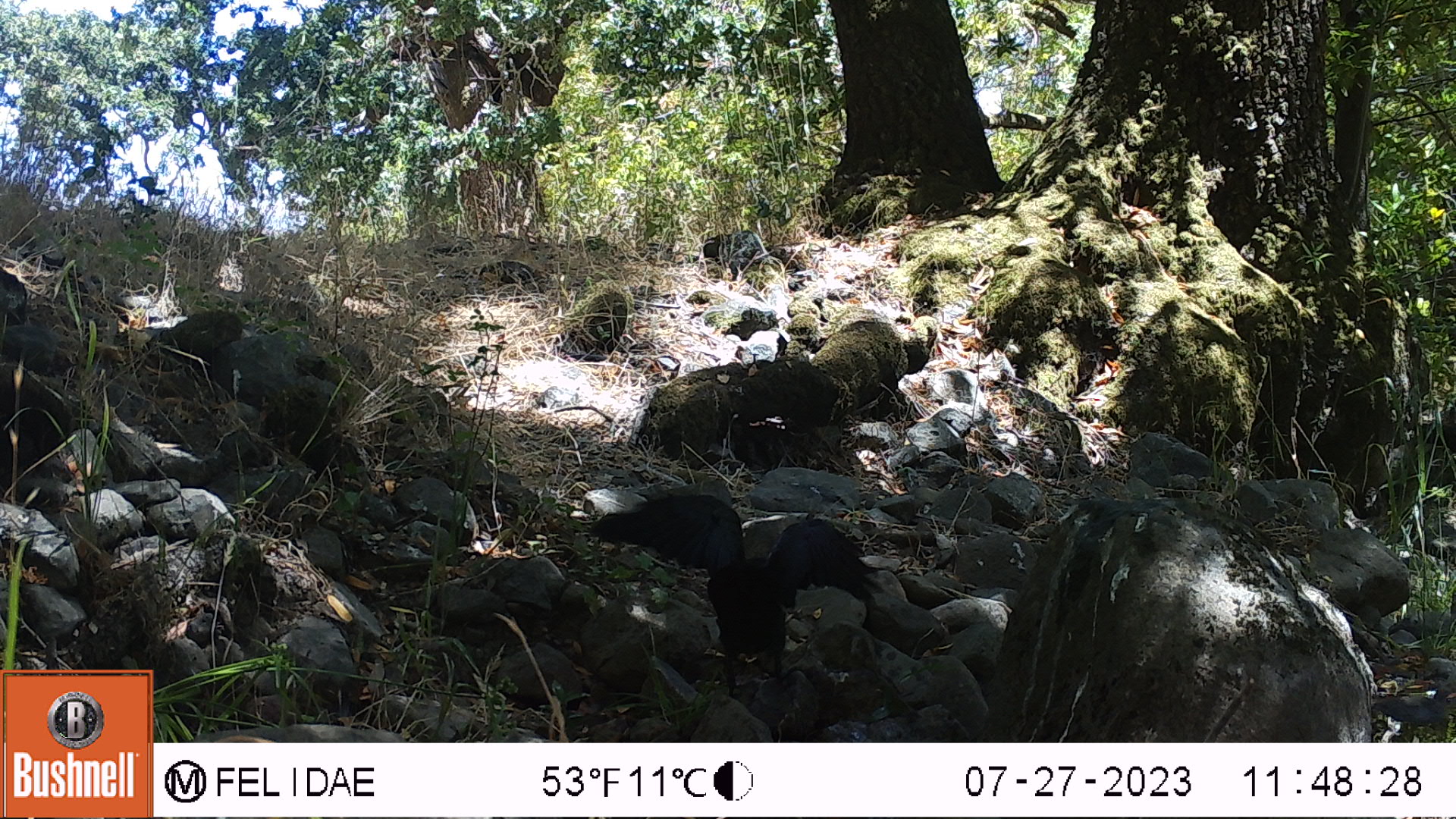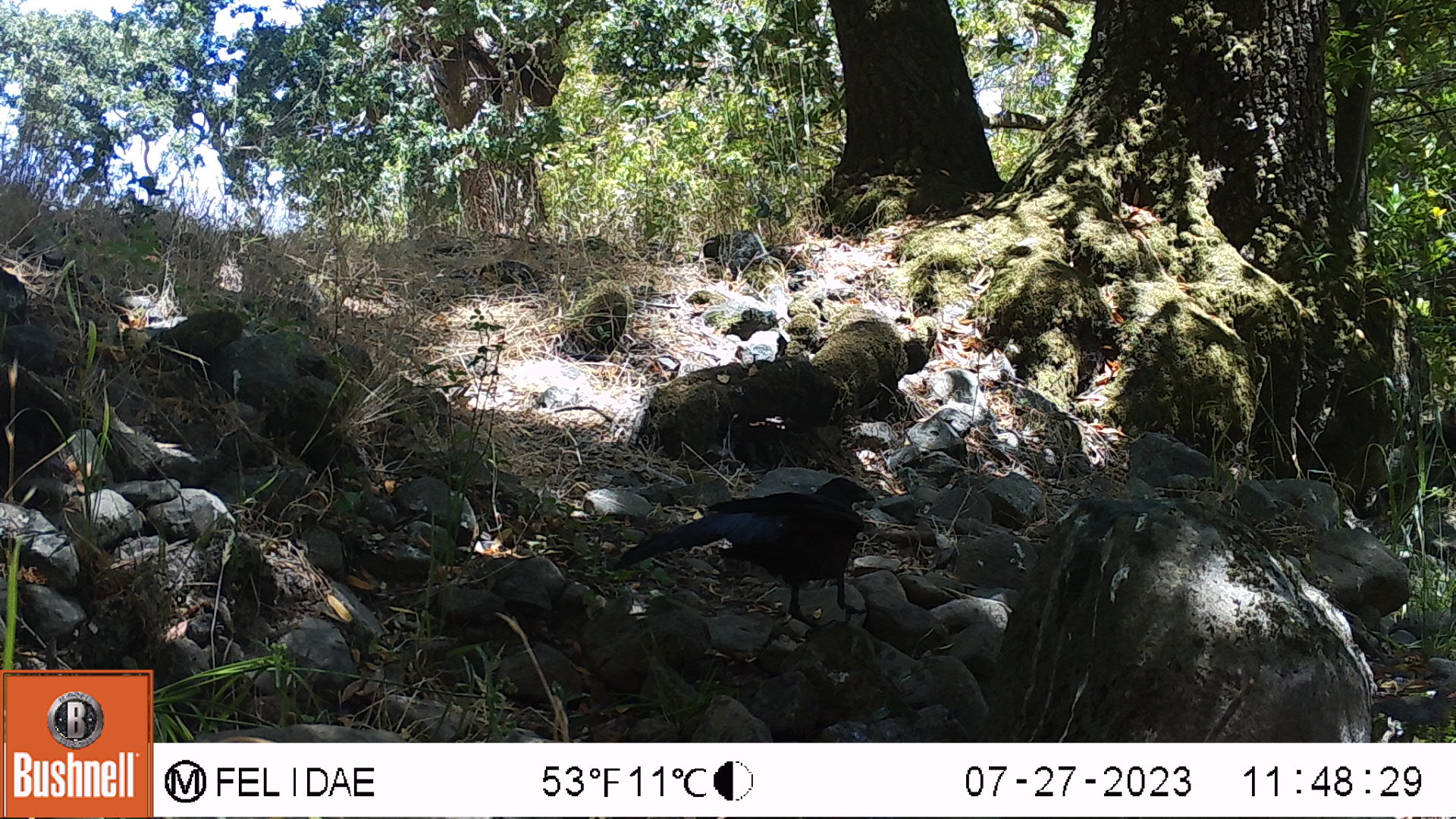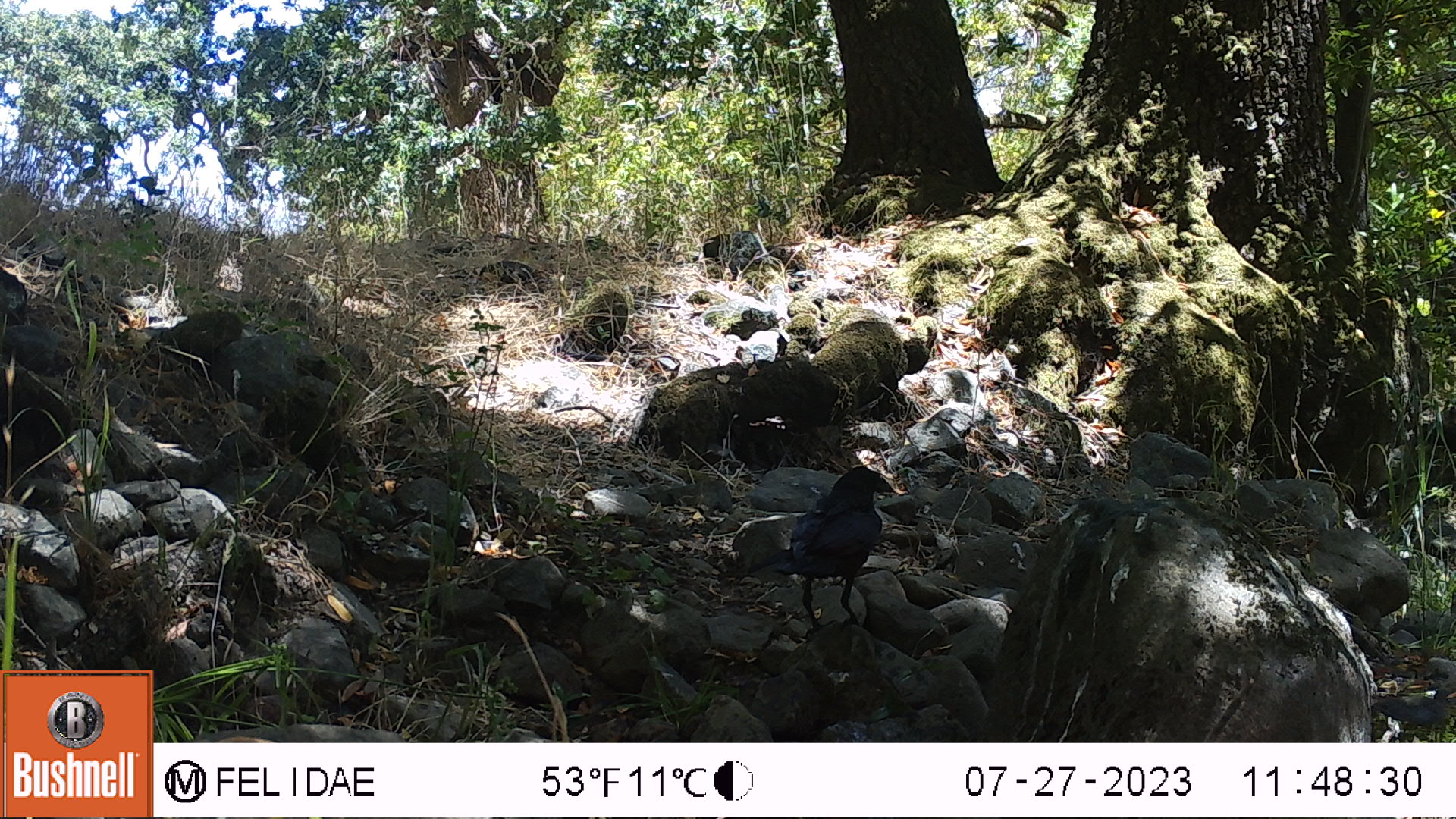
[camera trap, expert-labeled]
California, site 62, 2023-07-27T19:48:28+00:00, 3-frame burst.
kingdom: Animalia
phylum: Chordata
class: Aves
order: Passeriformes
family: Corvidae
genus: Corvus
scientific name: Corvus brachyrhynchos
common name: american crow